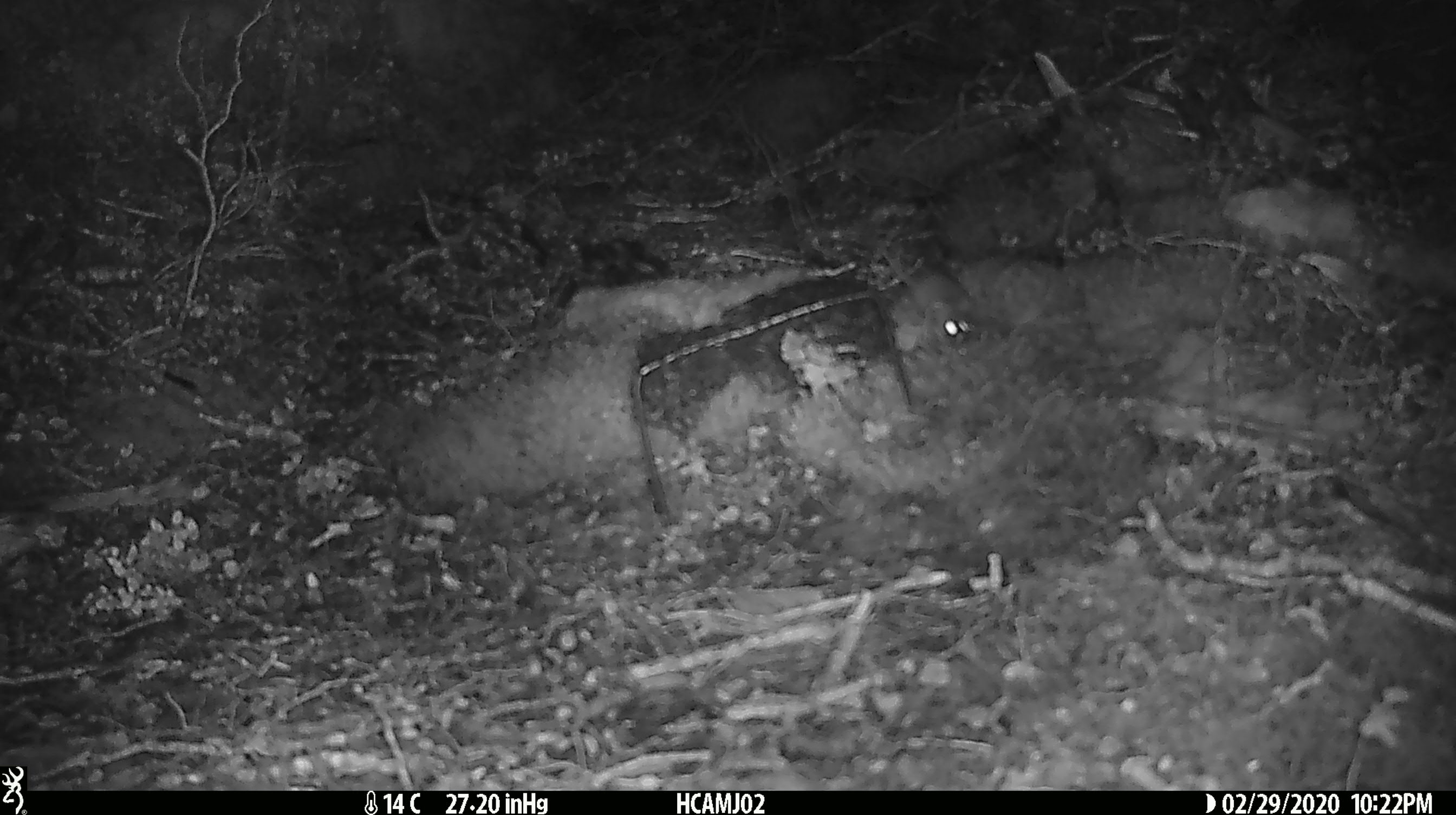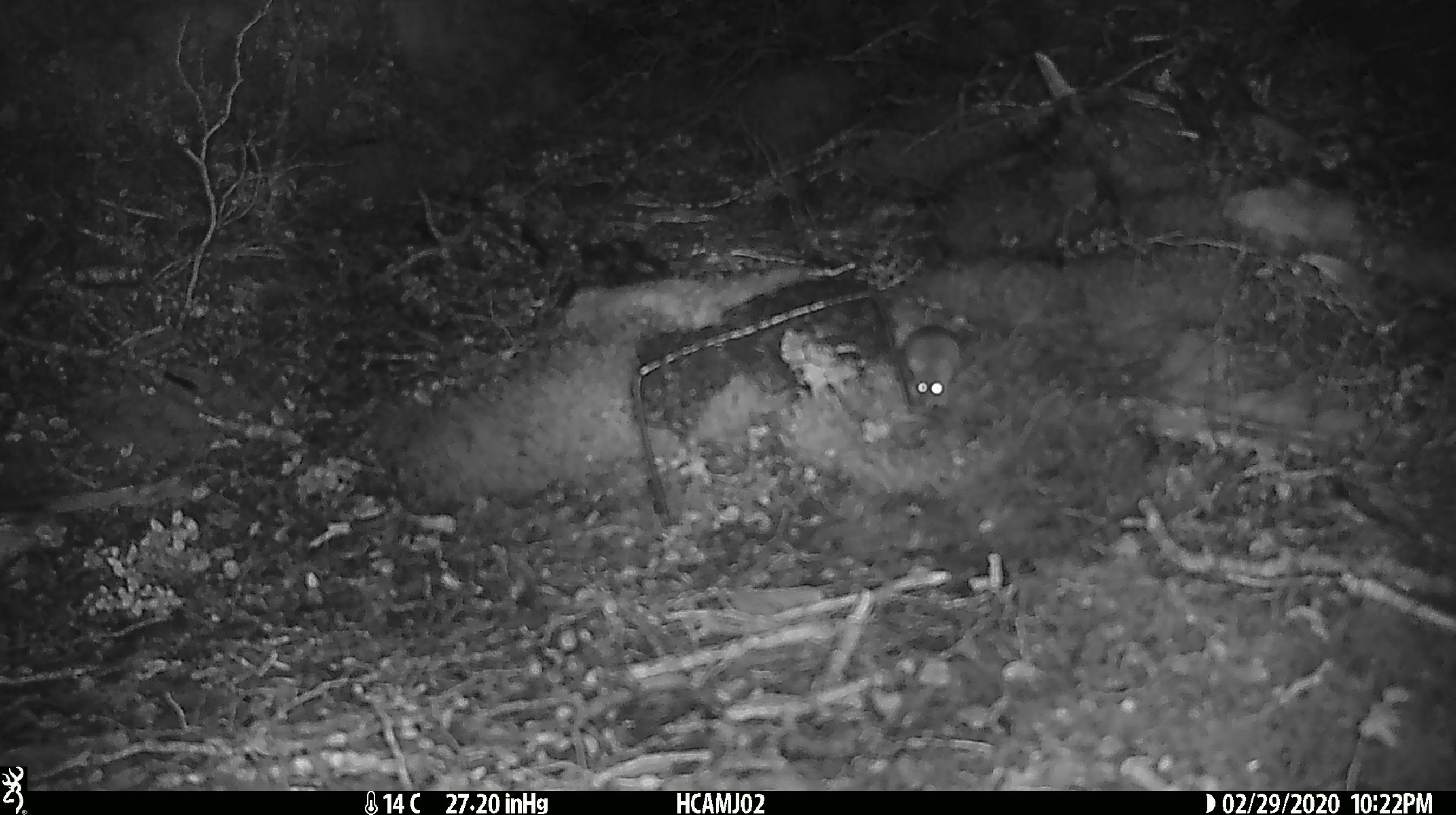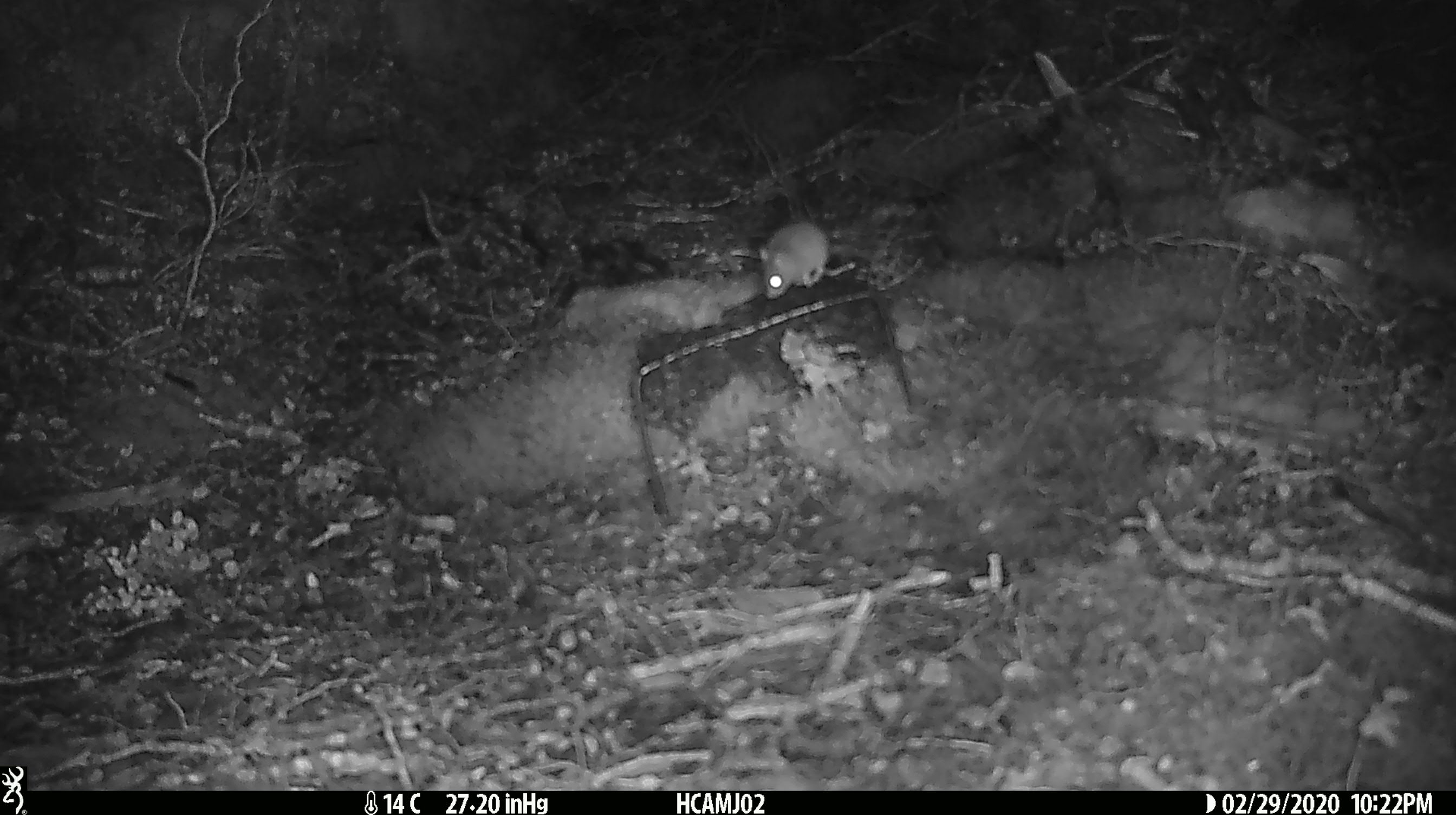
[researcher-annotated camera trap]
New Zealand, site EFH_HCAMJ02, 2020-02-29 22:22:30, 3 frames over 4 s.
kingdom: Animalia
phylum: Chordata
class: Mammalia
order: Rodentia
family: Muridae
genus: Mus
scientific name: Mus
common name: mouse